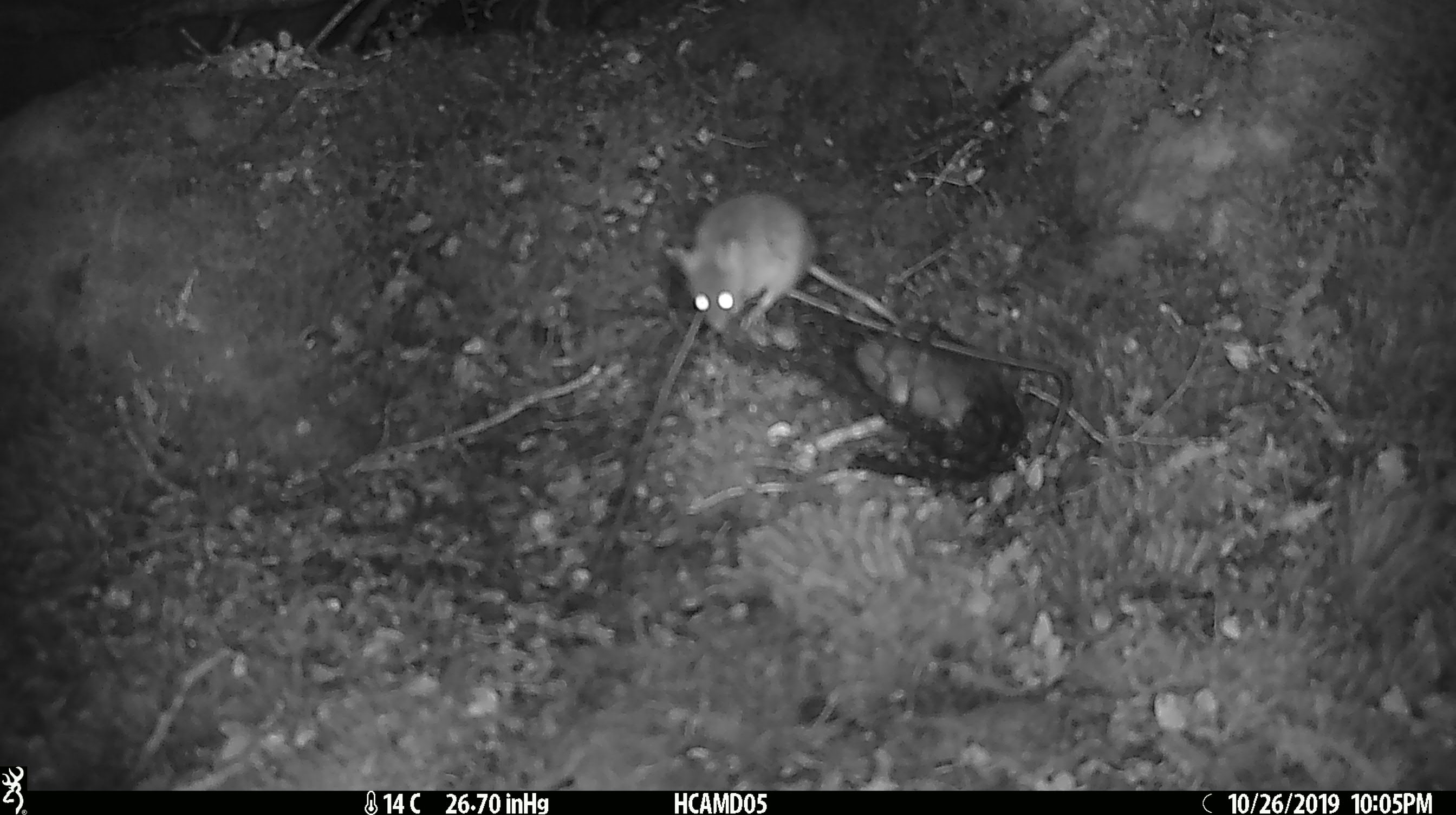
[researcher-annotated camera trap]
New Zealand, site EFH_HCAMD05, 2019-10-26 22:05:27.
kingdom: Animalia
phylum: Chordata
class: Mammalia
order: Rodentia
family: Muridae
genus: Mus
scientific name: Mus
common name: mouse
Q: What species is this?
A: Mouse (Mus).